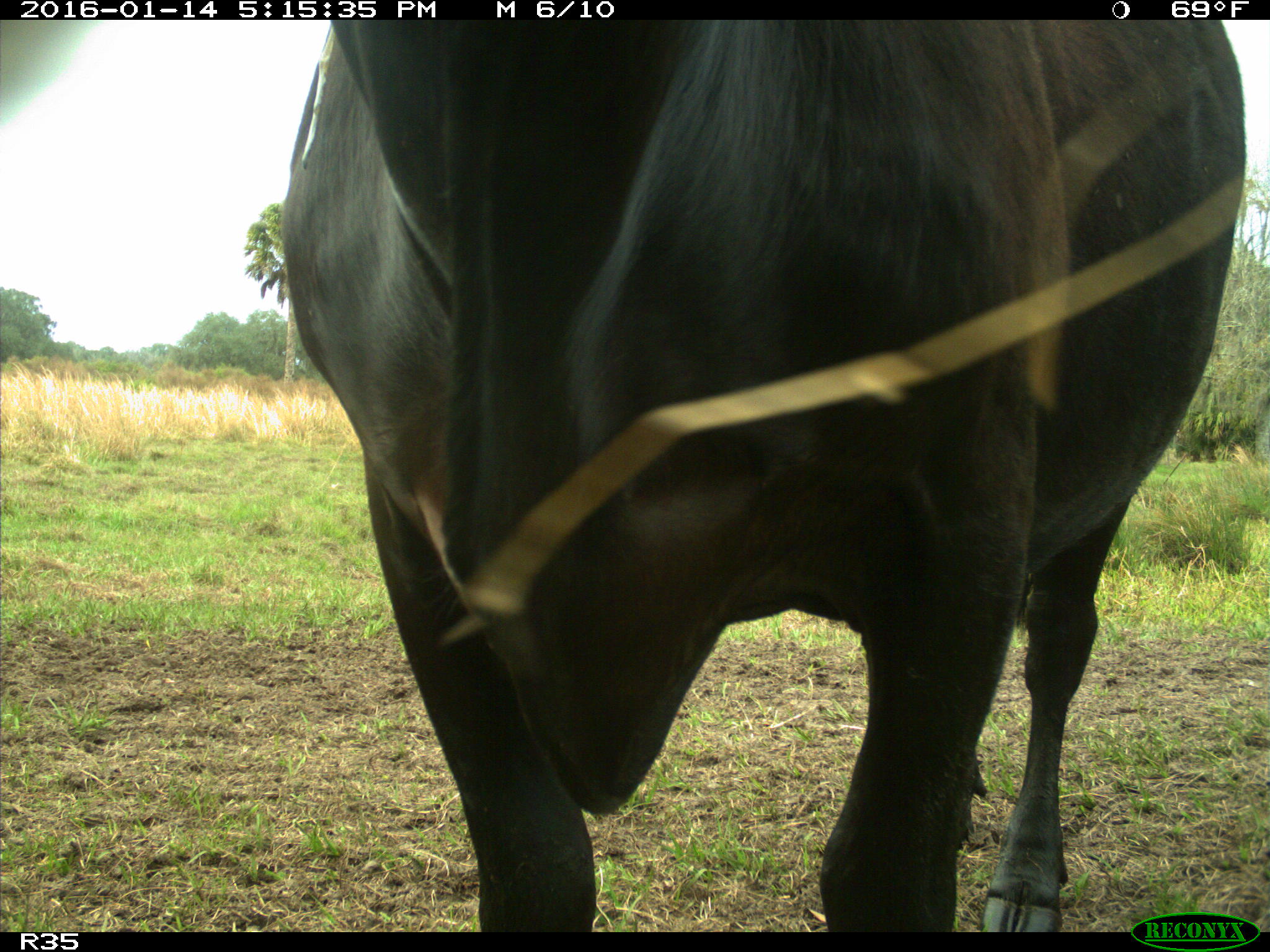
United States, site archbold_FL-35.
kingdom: Animalia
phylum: Chordata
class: Mammalia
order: Artiodactyla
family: Bovidae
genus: Bos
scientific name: Bos taurus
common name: domestic cow